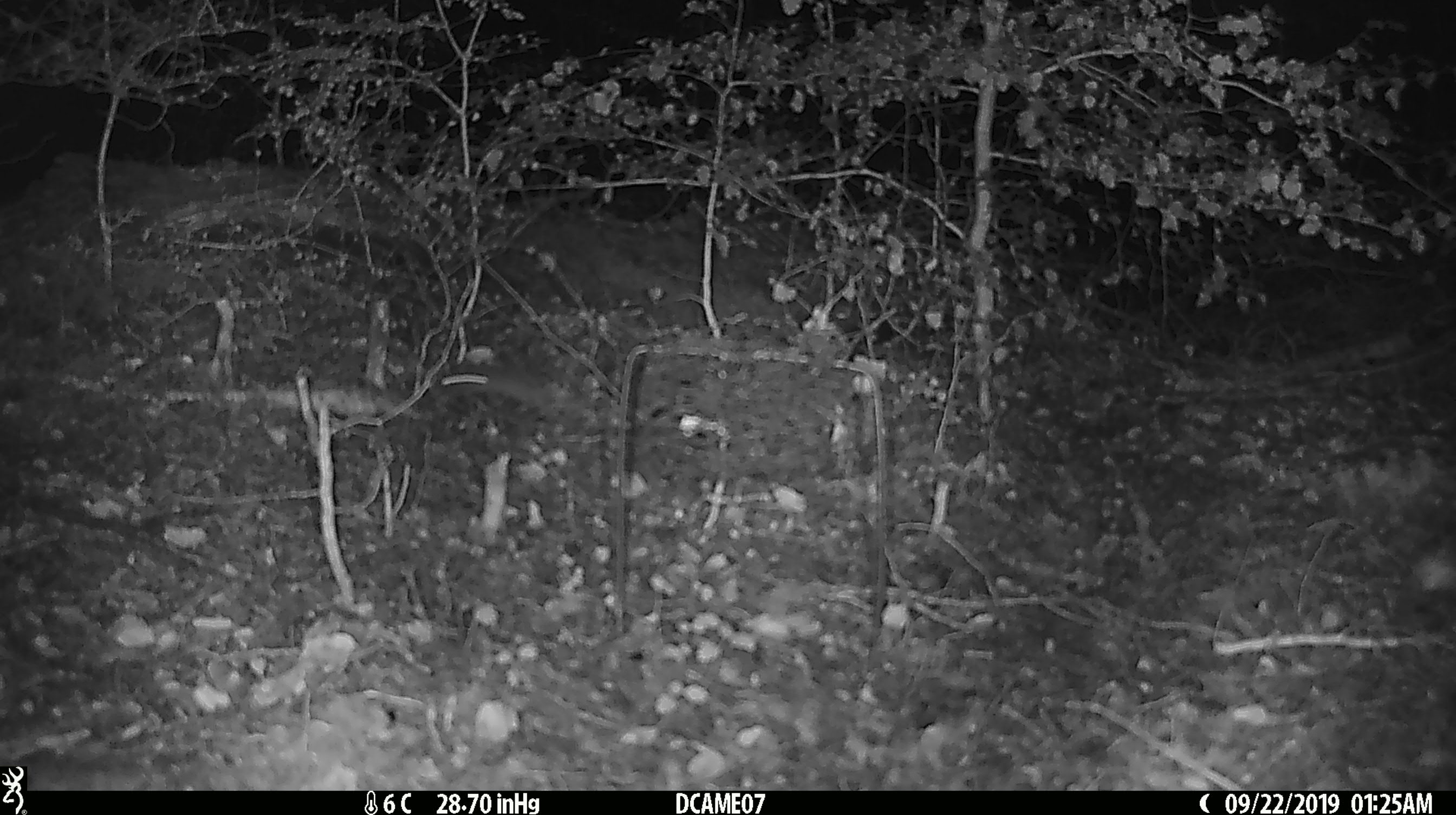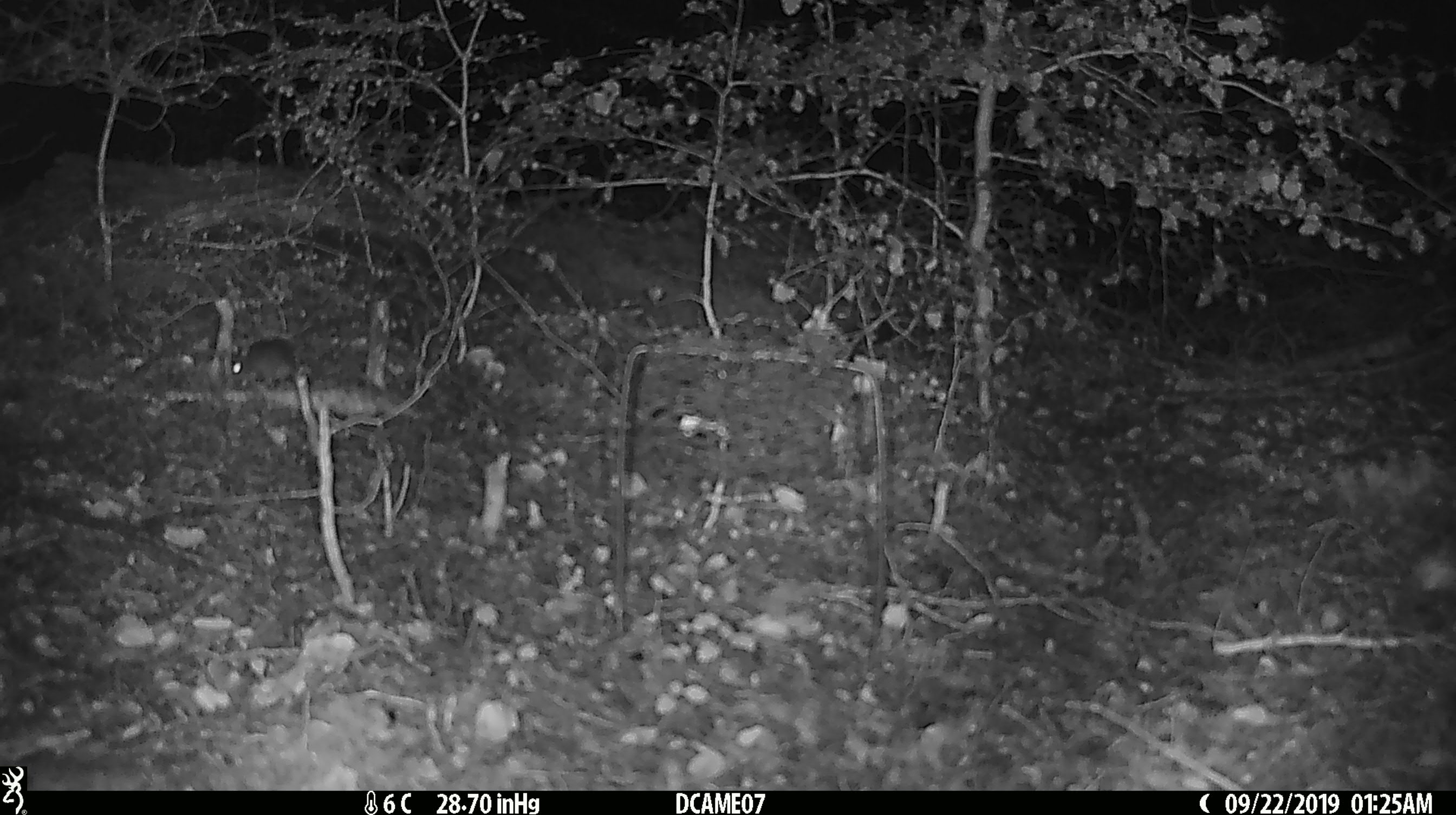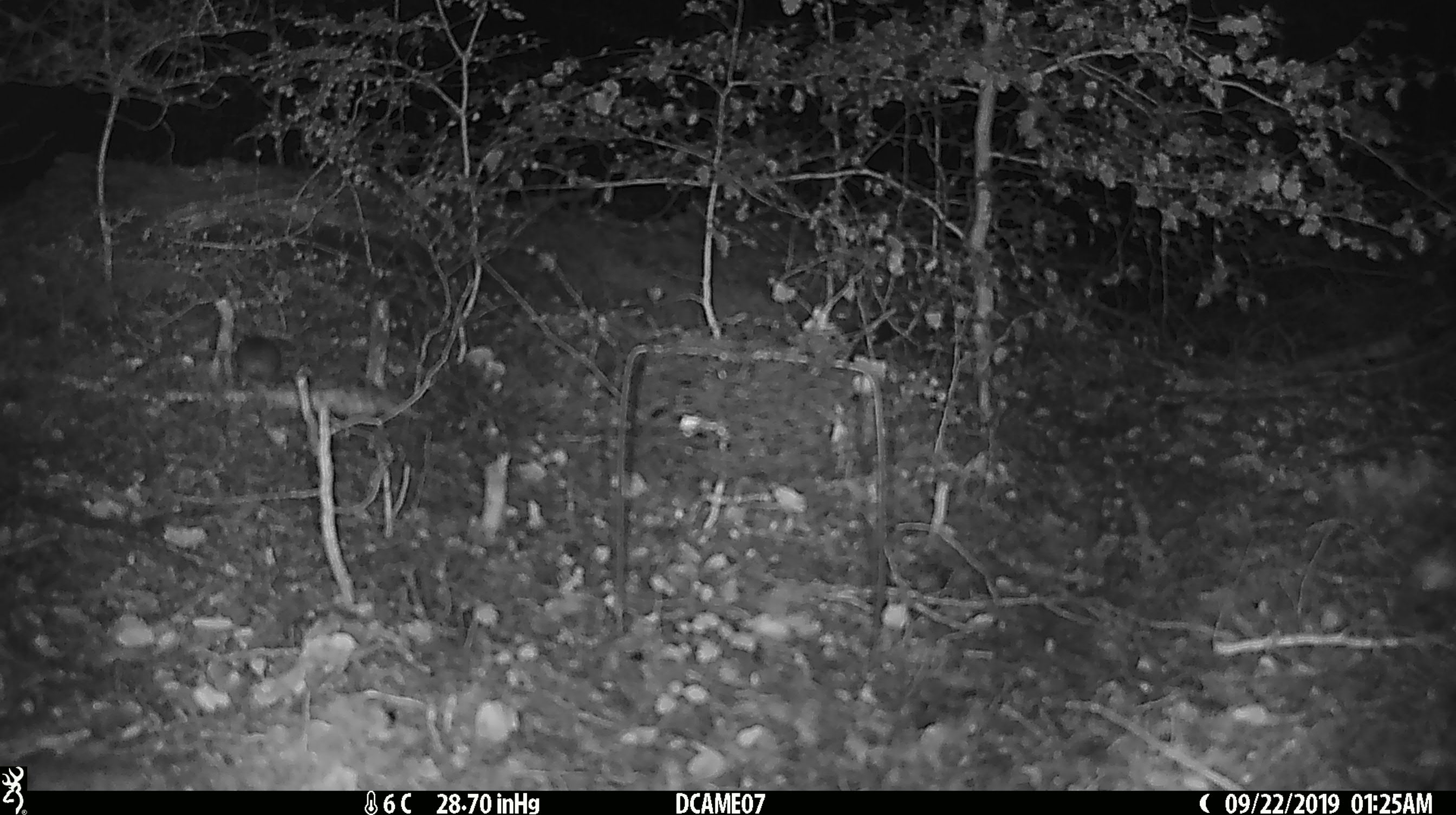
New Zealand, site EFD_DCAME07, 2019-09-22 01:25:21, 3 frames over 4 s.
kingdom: Animalia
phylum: Chordata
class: Mammalia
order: Rodentia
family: Muridae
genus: Mus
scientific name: Mus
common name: mouse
Mouse (Mus).